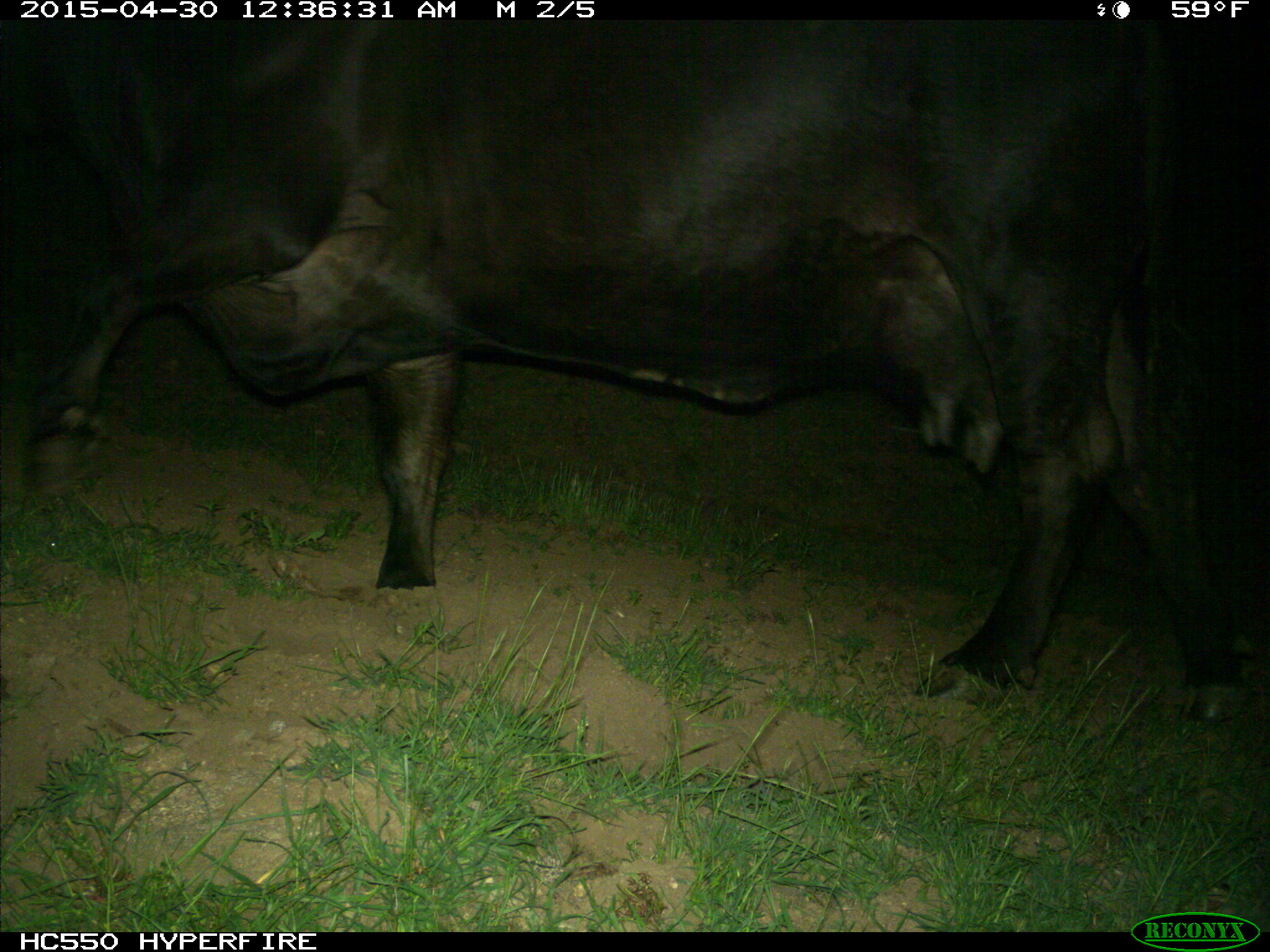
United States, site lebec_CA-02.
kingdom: Animalia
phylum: Chordata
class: Mammalia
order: Artiodactyla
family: Bovidae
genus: Bos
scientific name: Bos taurus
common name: domestic cow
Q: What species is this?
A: Bos taurus (domestic cow).